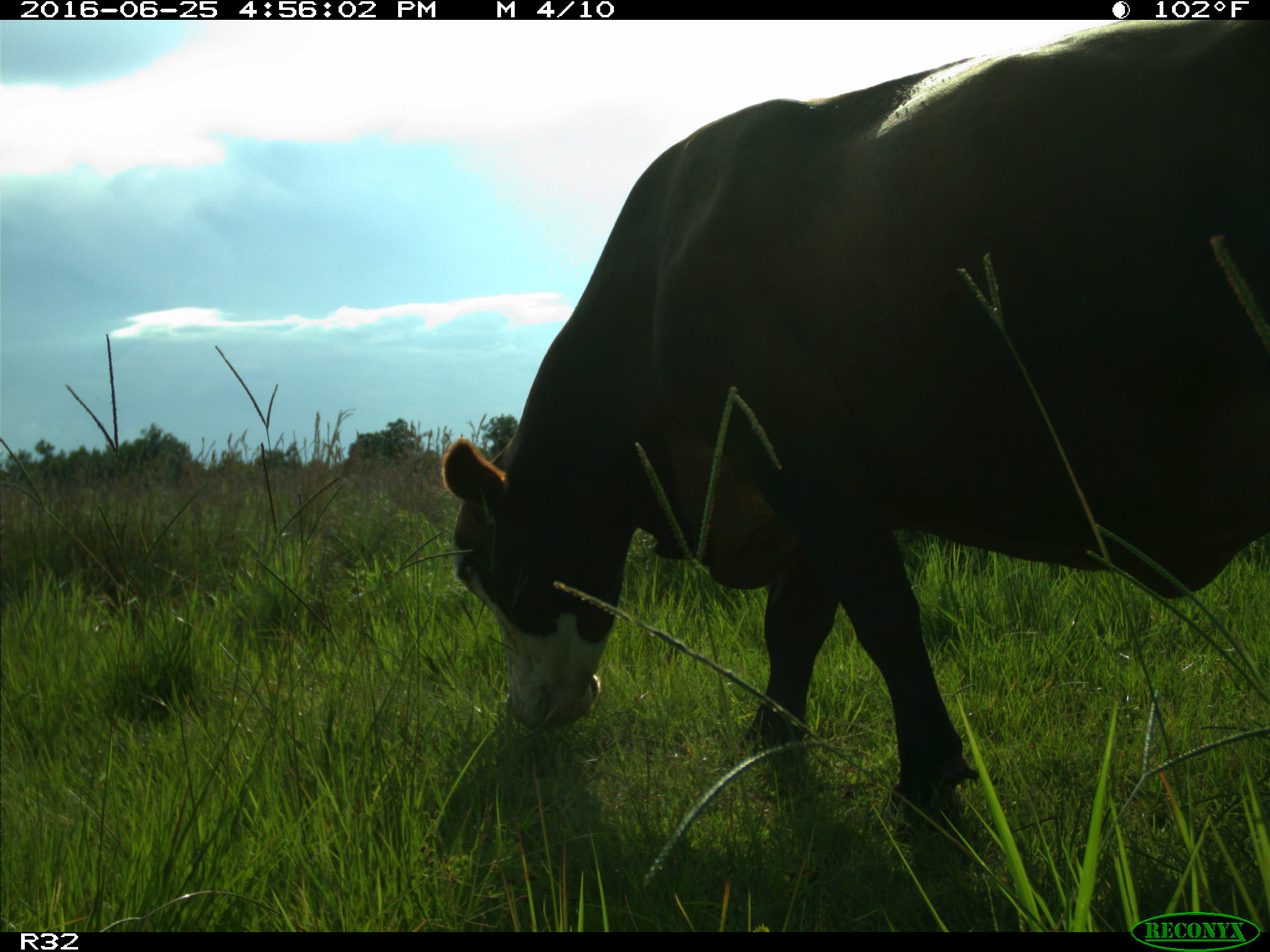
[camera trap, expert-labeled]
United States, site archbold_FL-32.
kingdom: Animalia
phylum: Chordata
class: Mammalia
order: Artiodactyla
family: Bovidae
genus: Bos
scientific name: Bos taurus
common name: domestic cow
Bos taurus (domestic cow).